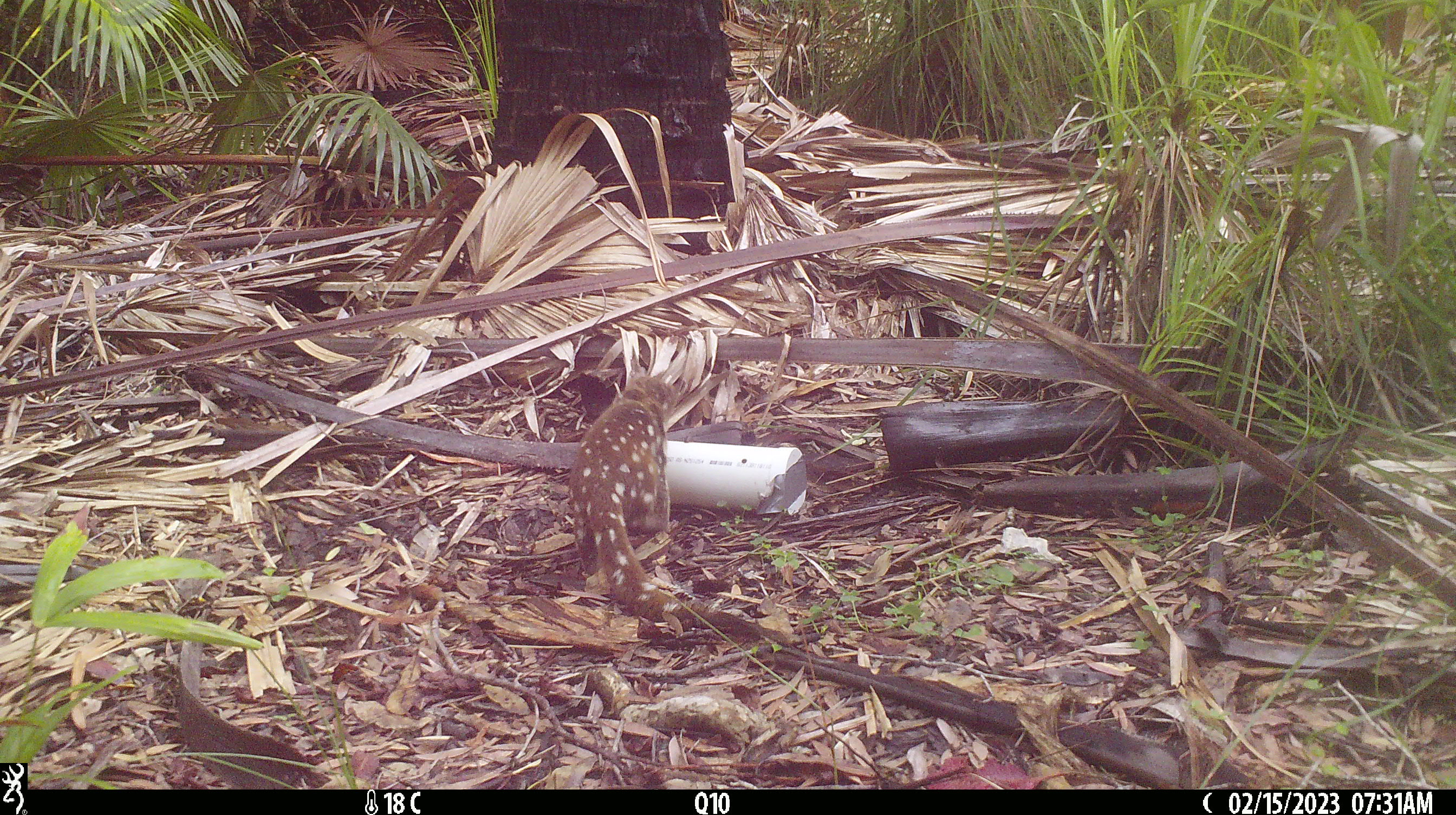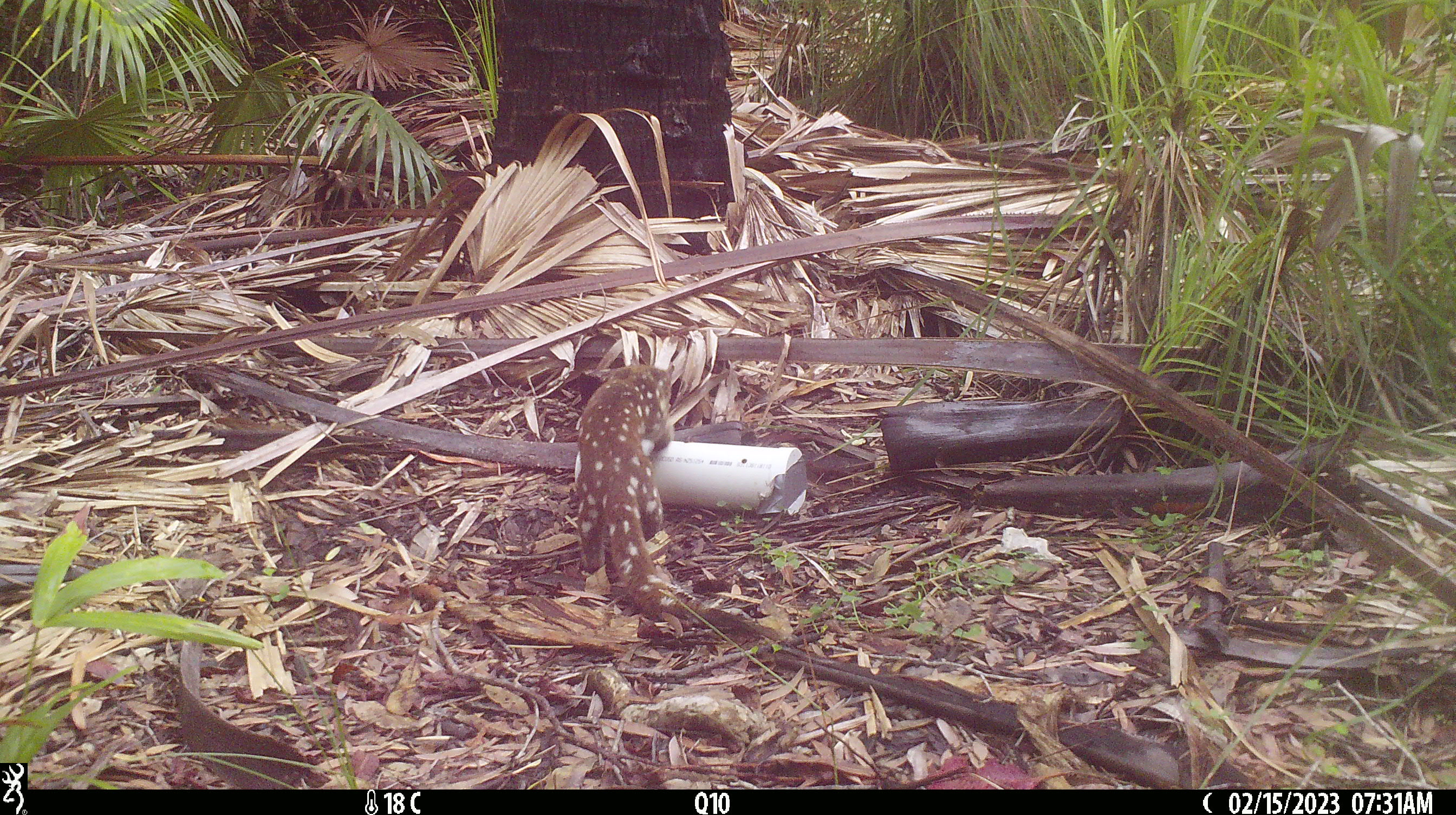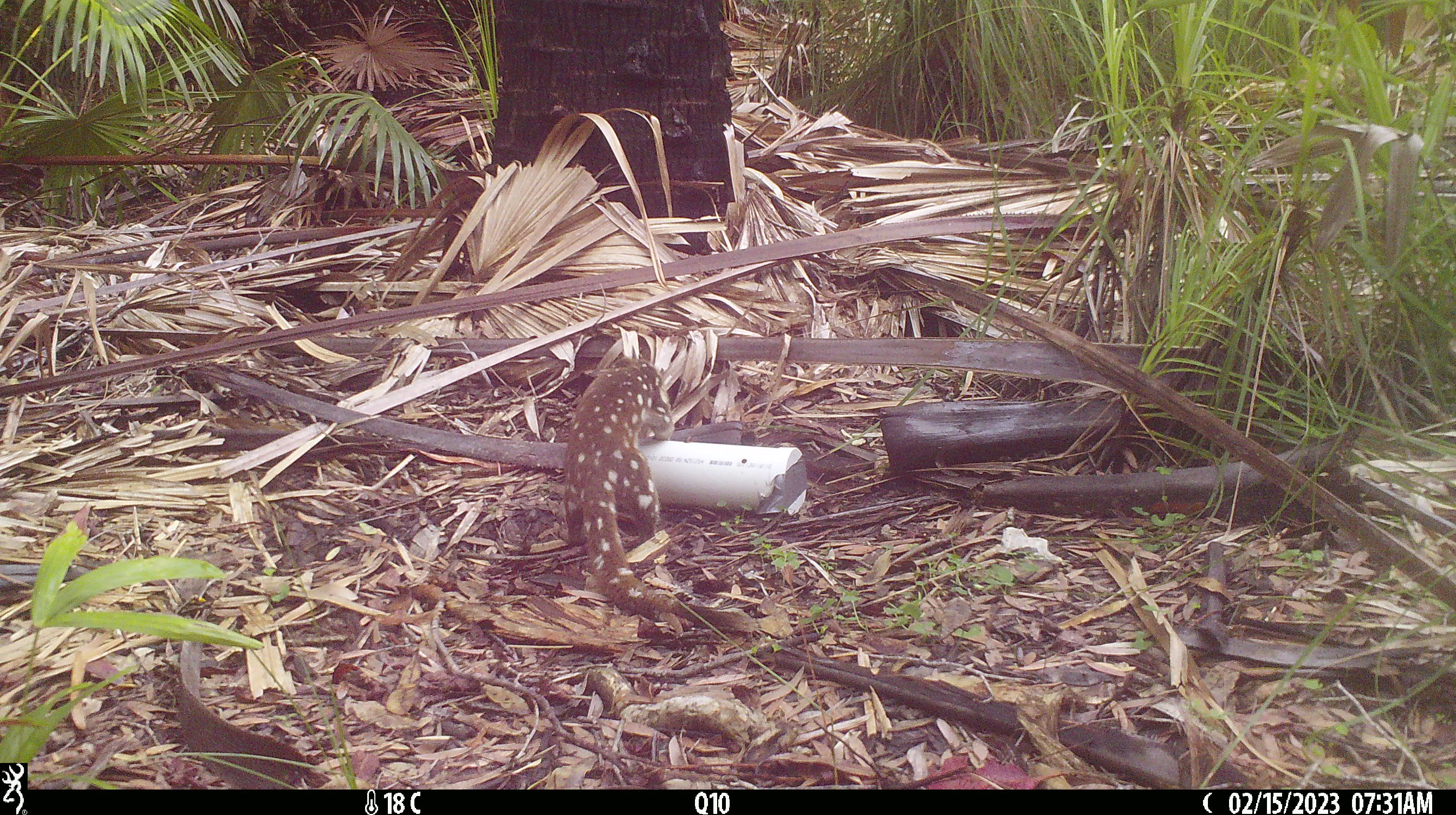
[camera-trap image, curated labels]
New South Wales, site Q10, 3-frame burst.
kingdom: Animalia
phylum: Chordata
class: Mammalia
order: Dasyuromorphia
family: Dasyuridae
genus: Dasyurus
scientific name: Dasyurus maculatus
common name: spotted-tailed quoll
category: quoll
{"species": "quoll (spotted-tailed quoll) (Dasyurus maculatus)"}